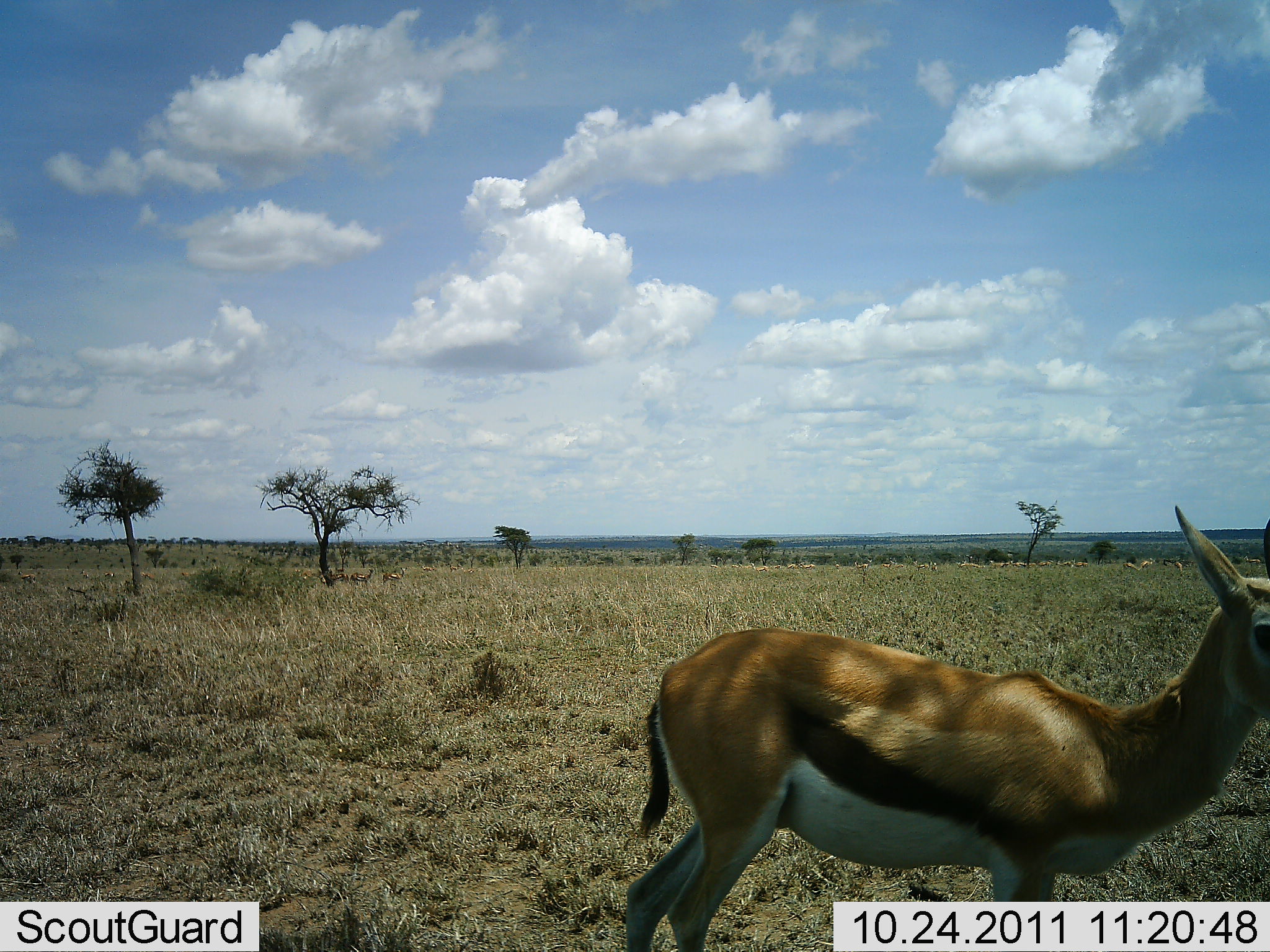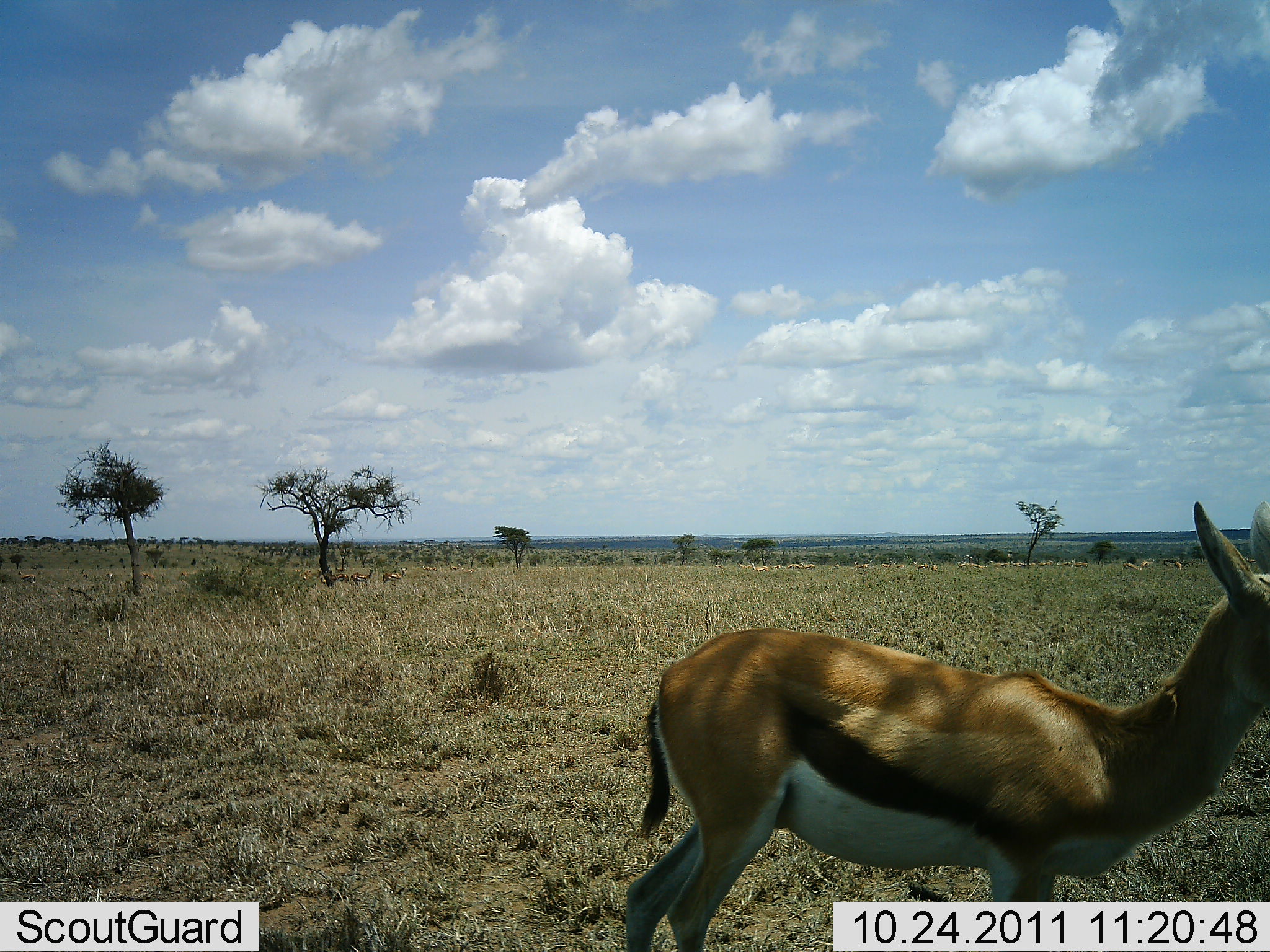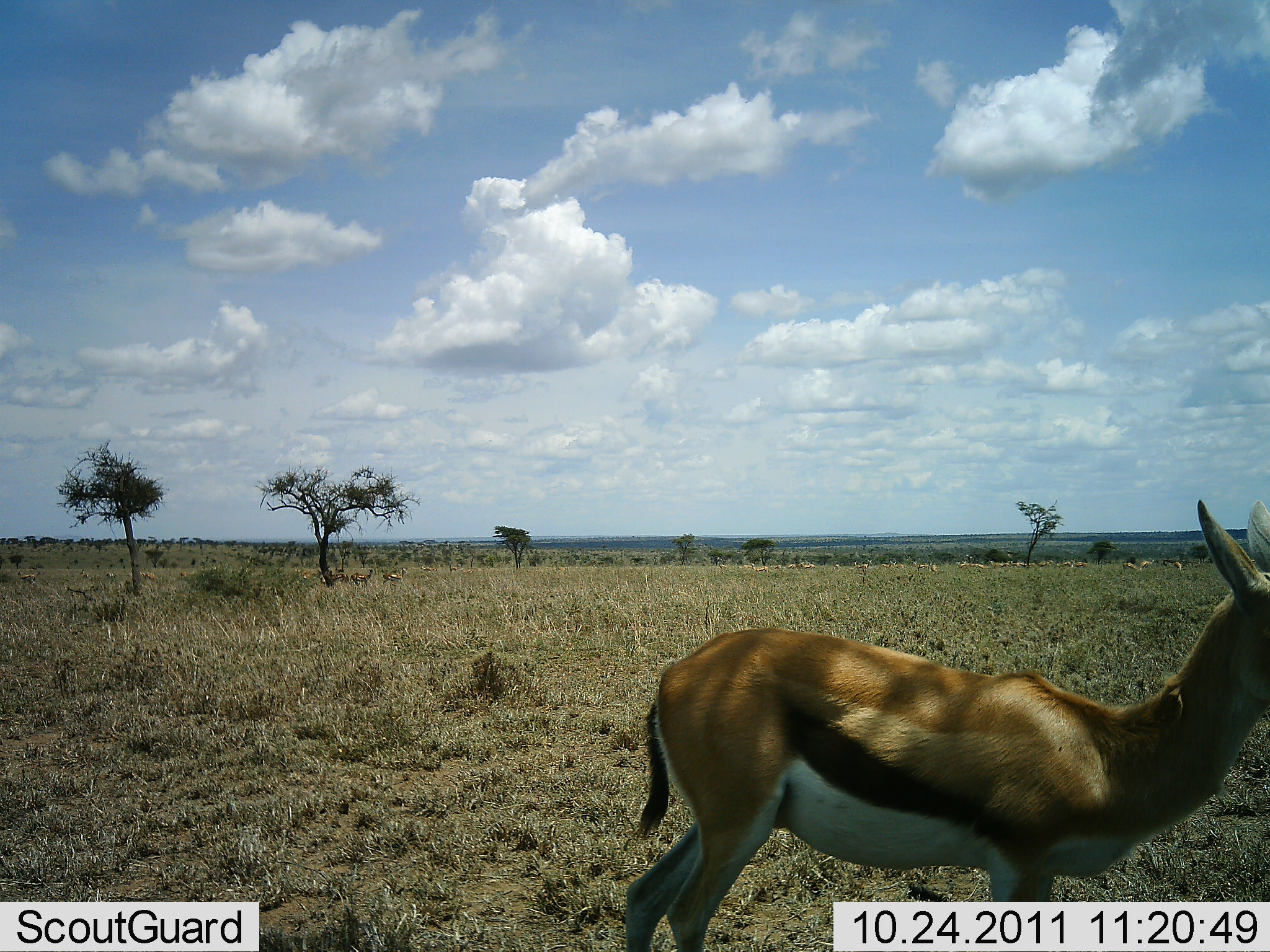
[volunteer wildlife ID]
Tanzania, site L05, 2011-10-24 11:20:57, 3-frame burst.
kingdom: Animalia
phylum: Chordata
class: Mammalia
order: Artiodactyla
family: Bovidae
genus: Eudorcas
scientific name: Eudorcas thomsonii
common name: thomson's gazelle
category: gazellethomsons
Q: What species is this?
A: Gazellethomsons (thomson's gazelle) (Eudorcas thomsonii).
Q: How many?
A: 1.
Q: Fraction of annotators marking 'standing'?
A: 100%.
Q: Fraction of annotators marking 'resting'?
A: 0%.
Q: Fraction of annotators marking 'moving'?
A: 0%.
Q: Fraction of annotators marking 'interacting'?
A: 0%.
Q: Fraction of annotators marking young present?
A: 0%.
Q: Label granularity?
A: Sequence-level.